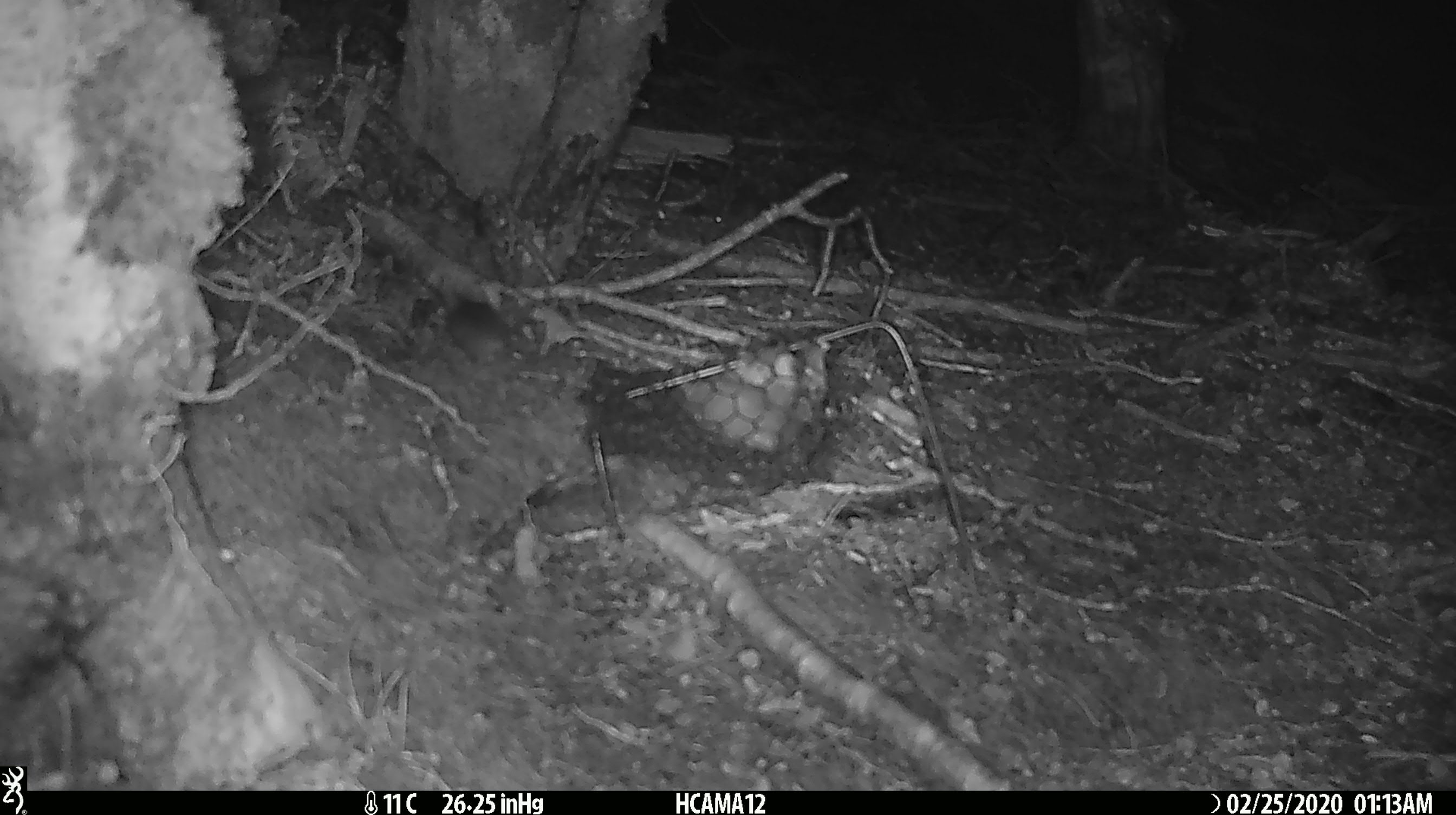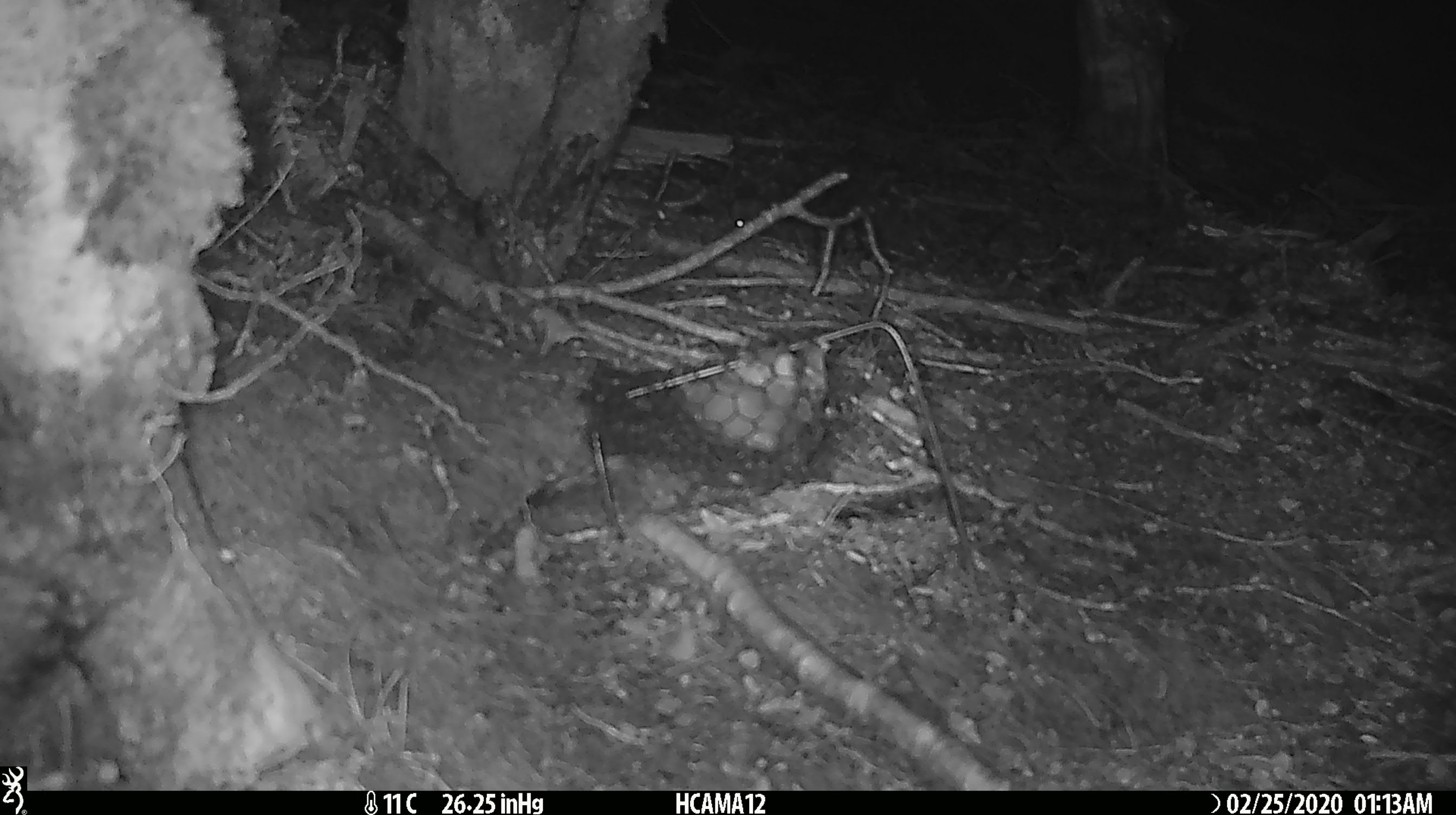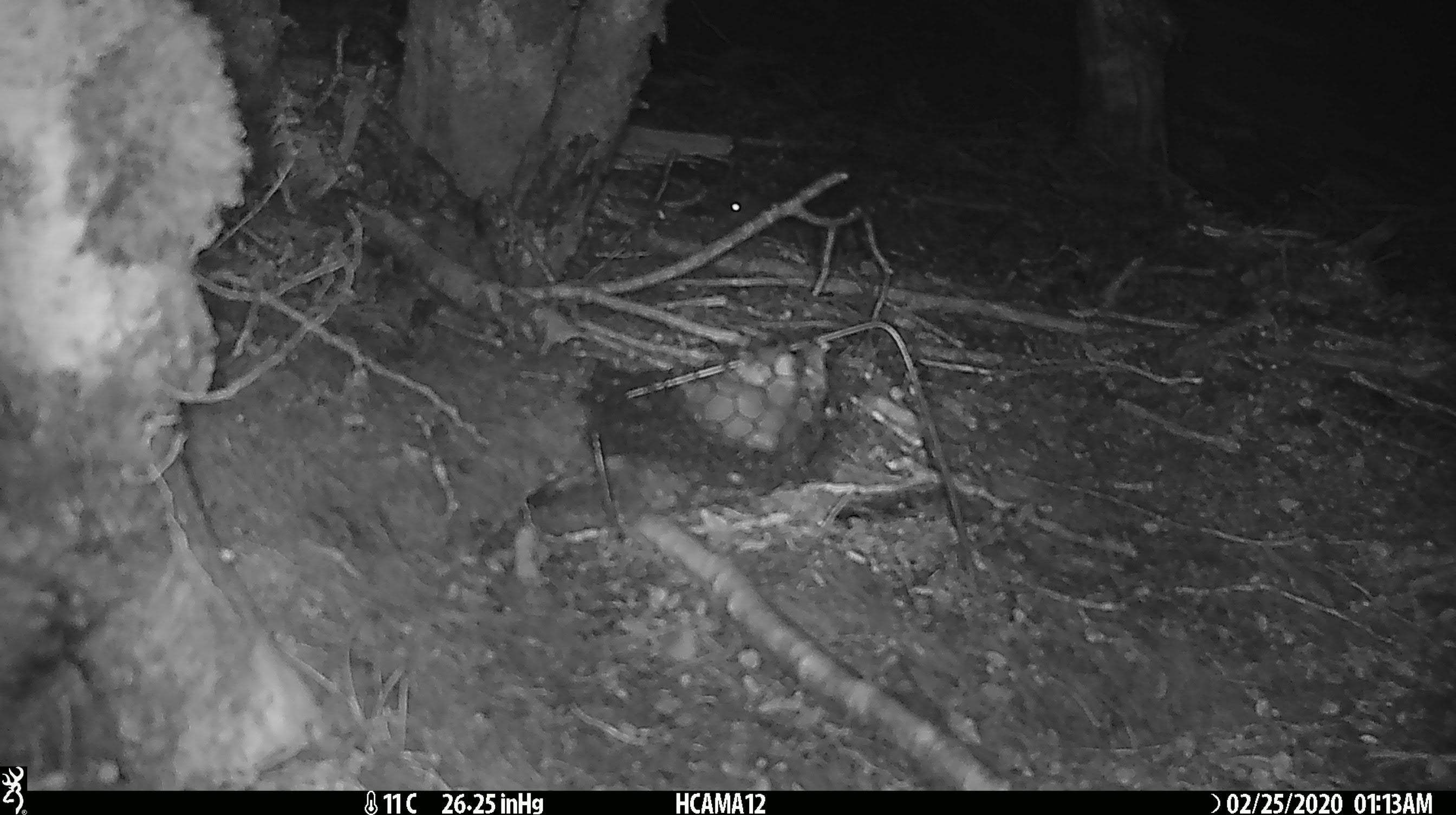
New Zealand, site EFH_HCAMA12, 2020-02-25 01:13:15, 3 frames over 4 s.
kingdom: Animalia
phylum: Chordata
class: Mammalia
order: Rodentia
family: Muridae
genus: Mus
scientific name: Mus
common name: mouse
Mouse (Mus).